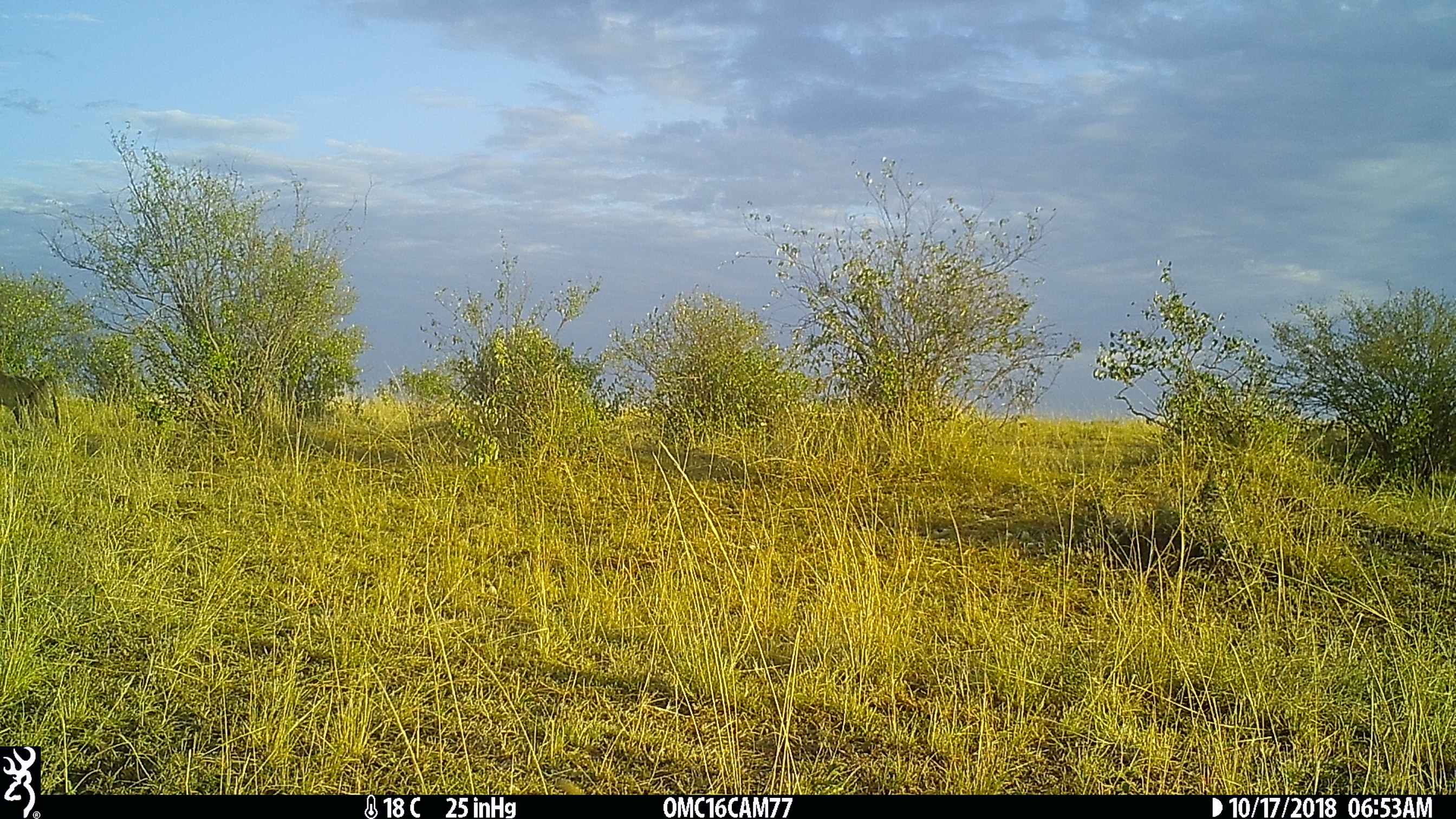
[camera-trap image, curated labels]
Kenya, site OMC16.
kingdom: Animalia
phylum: Chordata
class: Mammalia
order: Artiodactyla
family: Suidae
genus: Phacochoerus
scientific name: Phacochoerus africanus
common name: common warthog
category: warthog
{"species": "warthog (common warthog) (Phacochoerus africanus)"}